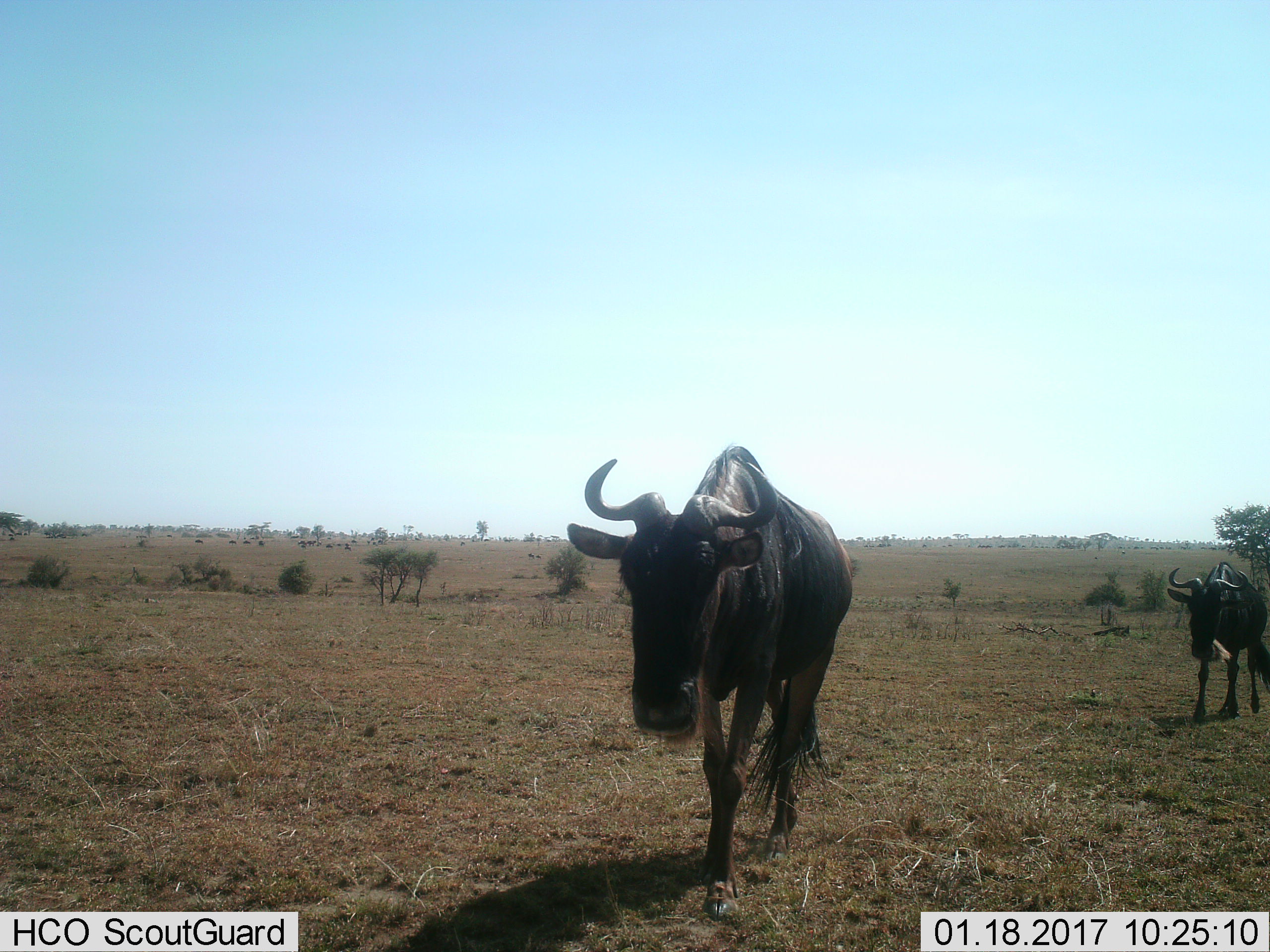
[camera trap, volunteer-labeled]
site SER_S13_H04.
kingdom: Animalia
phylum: Chordata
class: Mammalia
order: Artiodactyla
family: Bovidae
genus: Connochaetes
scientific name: Connochaetes taurinus taurinus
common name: blue wildebeest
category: wildebeestblue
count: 2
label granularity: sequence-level